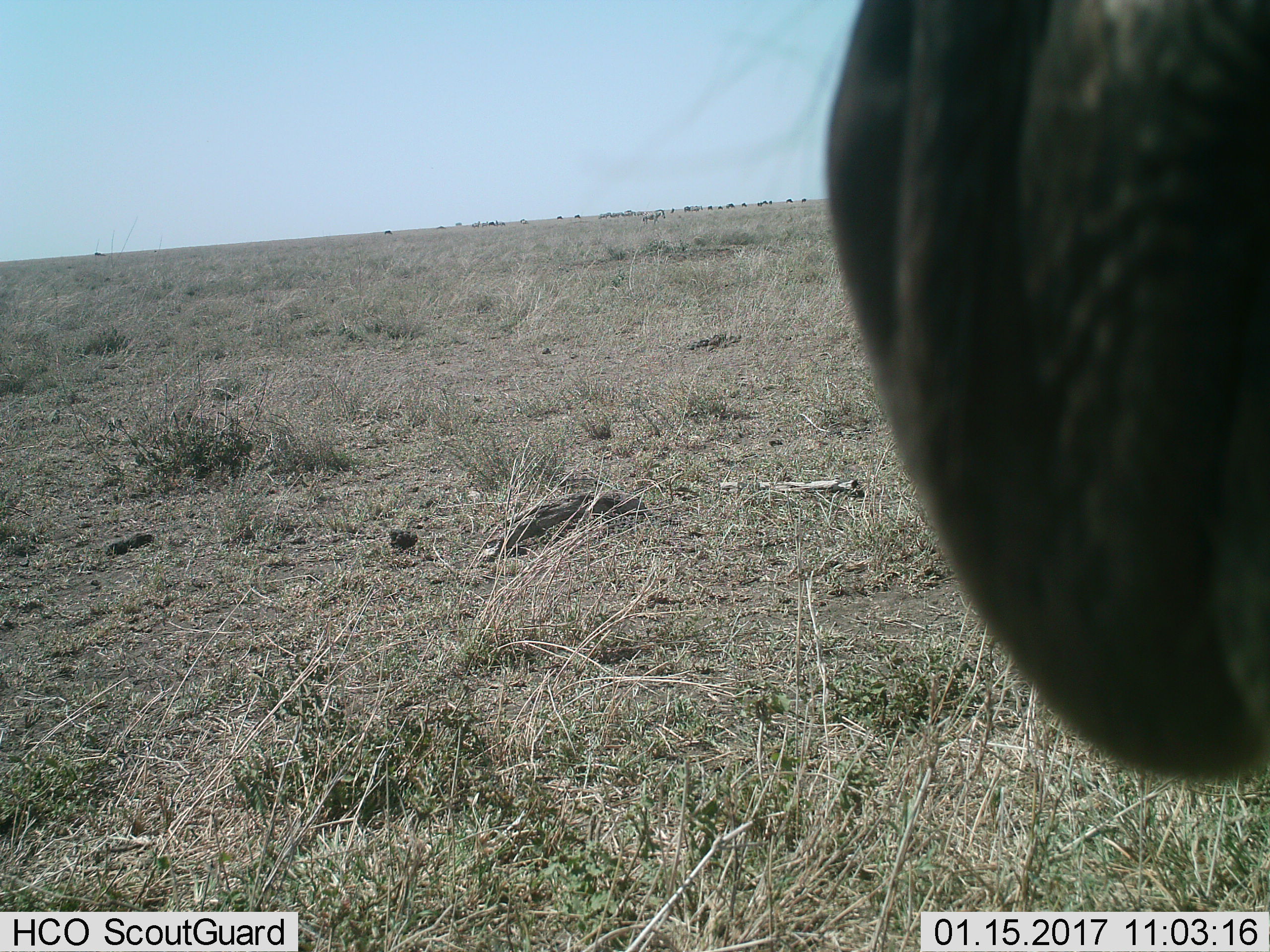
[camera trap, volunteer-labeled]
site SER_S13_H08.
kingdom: Animalia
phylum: Chordata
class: Mammalia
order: Artiodactyla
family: Bovidae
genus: Connochaetes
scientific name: Connochaetes taurinus taurinus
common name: blue wildebeest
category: wildebeestblue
Wildebeestblue (blue wildebeest) (Connochaetes taurinus taurinus), count 5. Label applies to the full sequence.